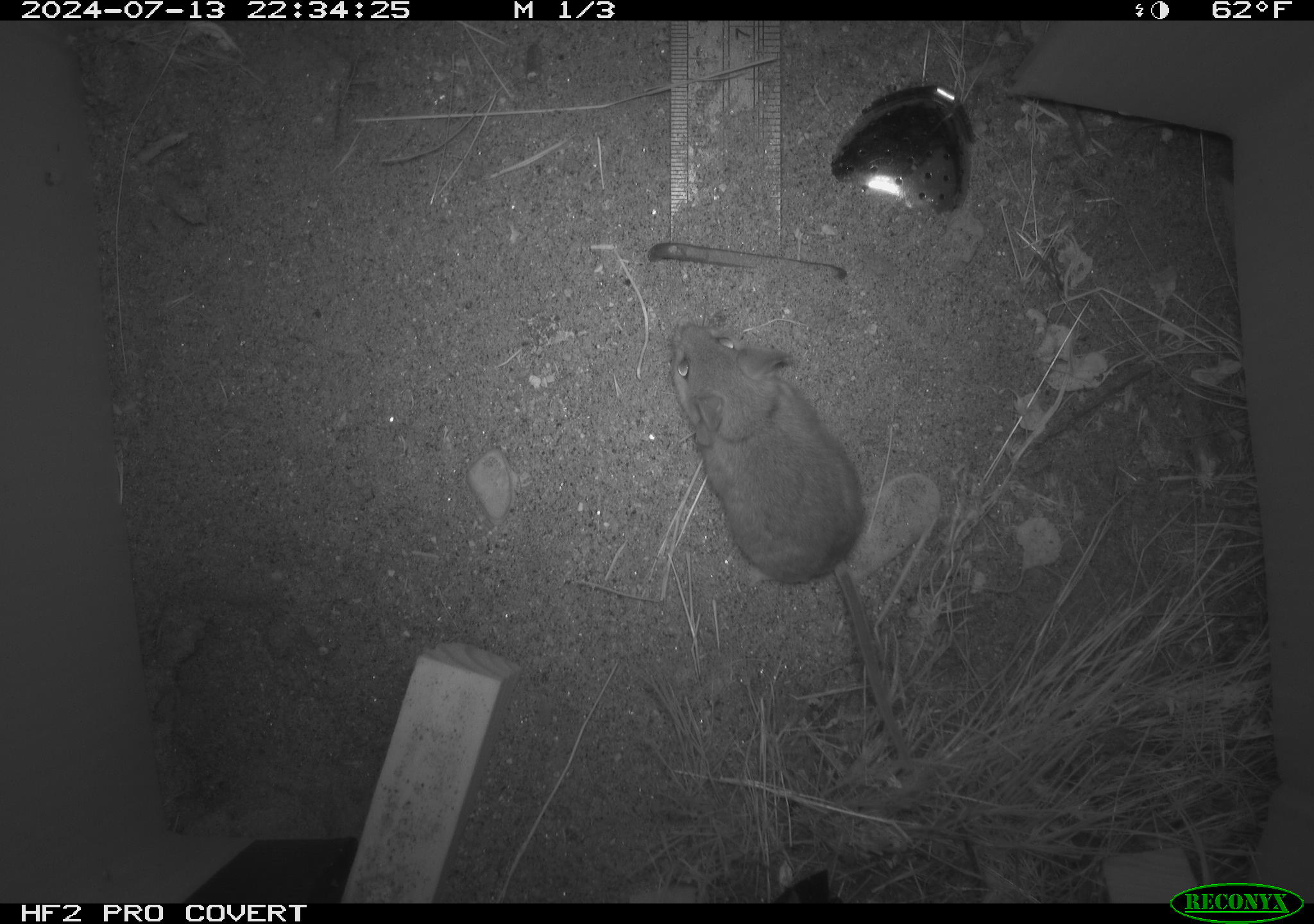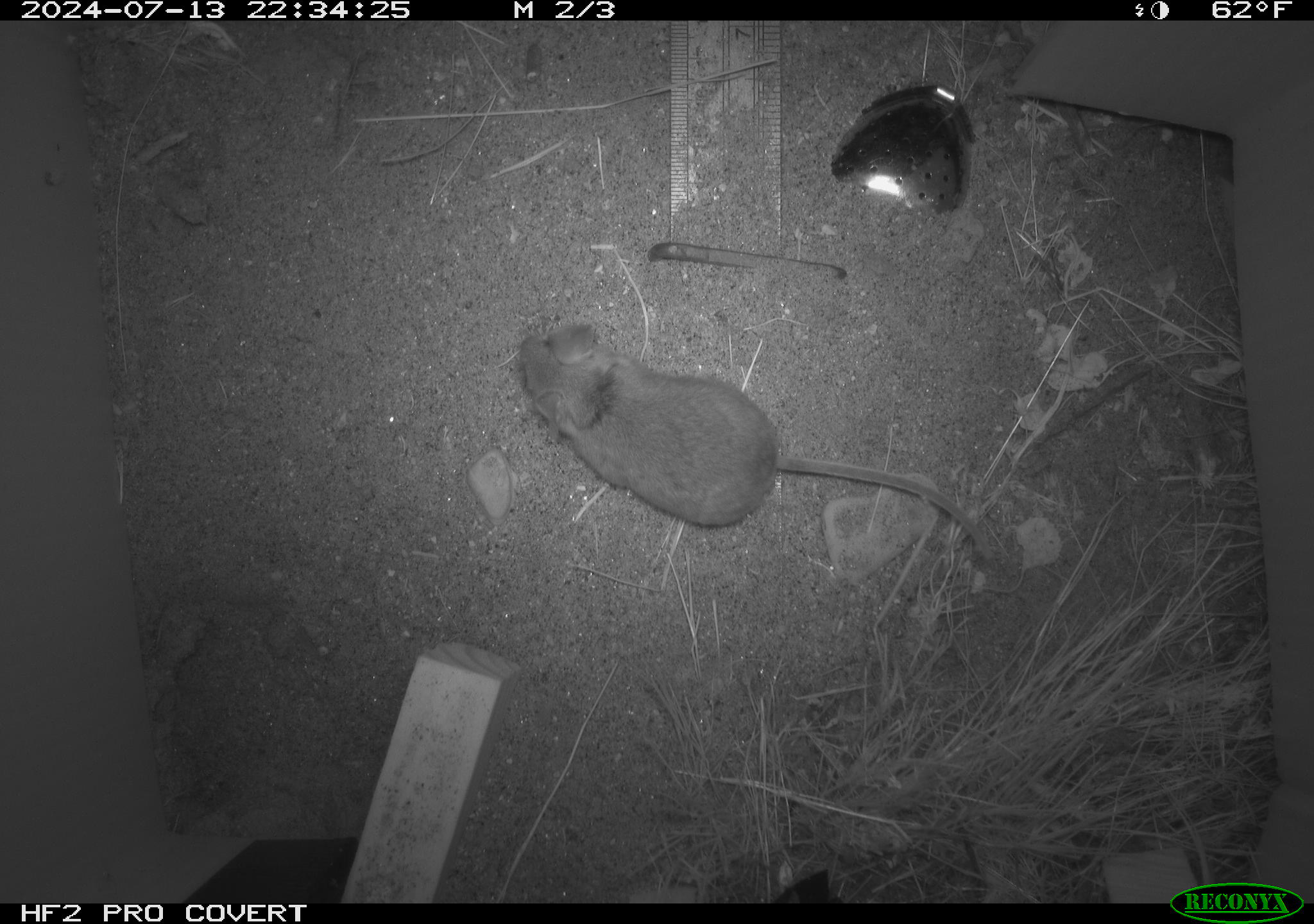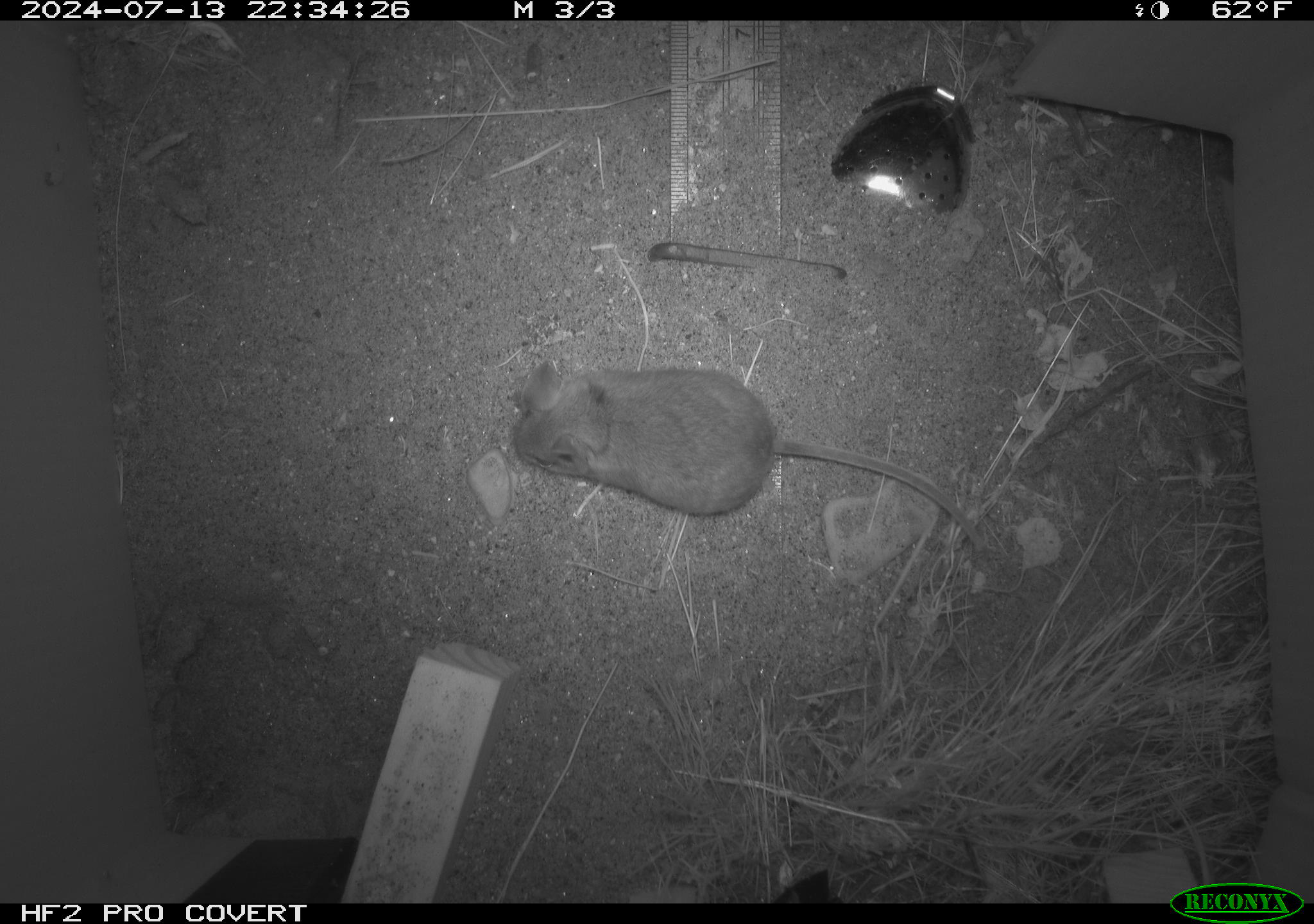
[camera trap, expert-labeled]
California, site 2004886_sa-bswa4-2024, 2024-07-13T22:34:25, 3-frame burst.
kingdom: Animalia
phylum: Chordata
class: Mammalia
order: Rodentia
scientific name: Rodentia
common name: rodent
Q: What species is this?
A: Rodent (Rodentia).